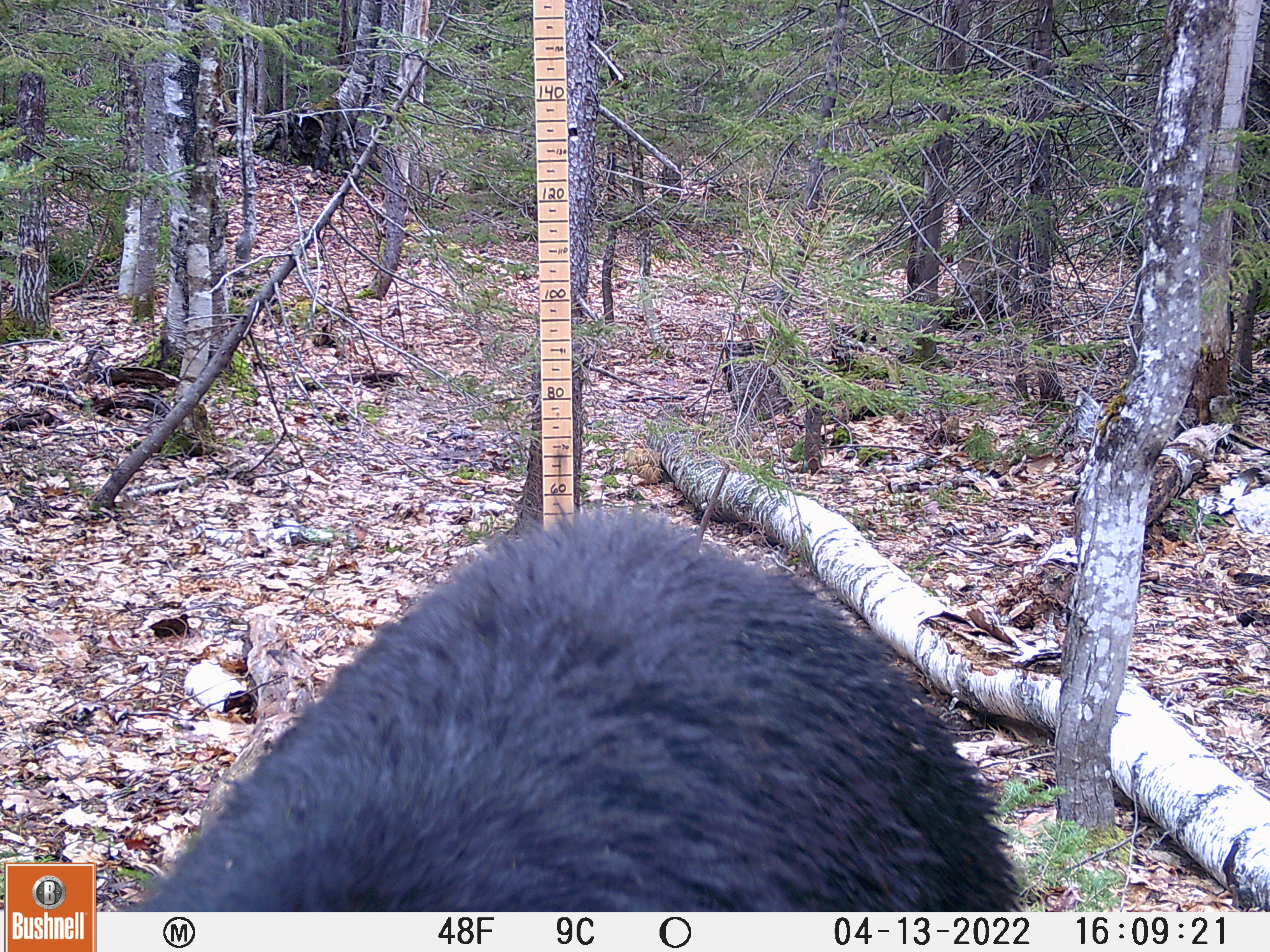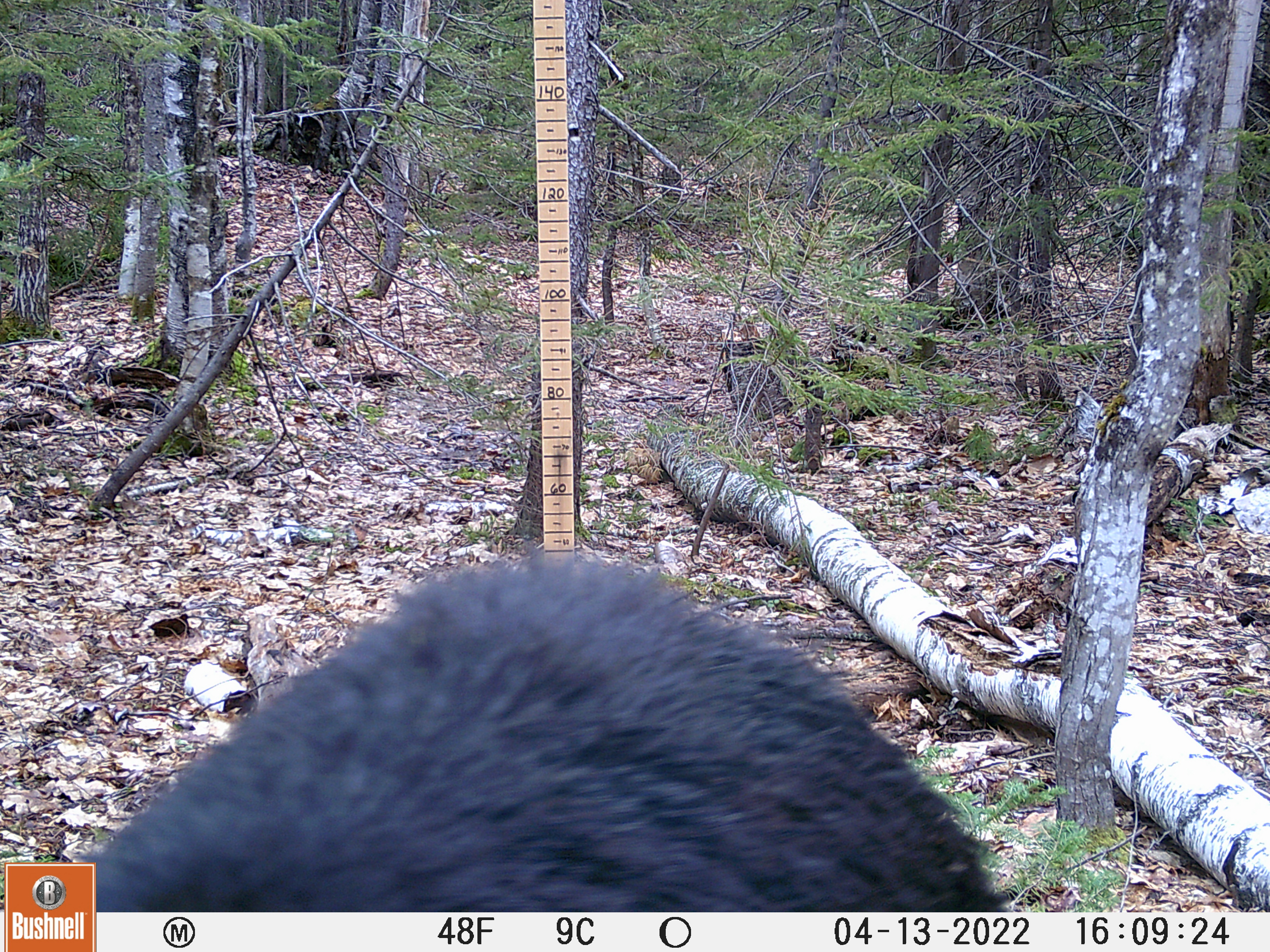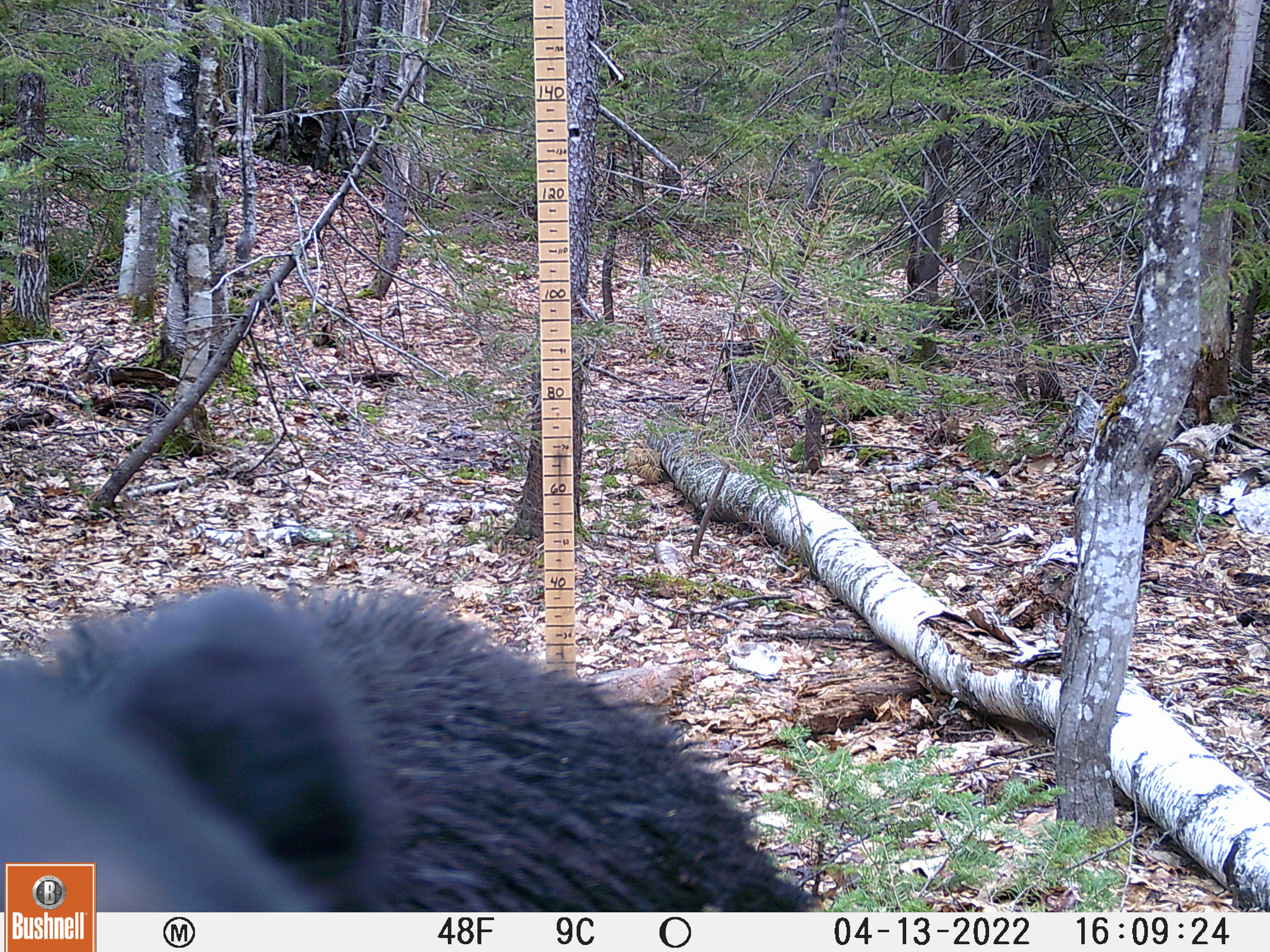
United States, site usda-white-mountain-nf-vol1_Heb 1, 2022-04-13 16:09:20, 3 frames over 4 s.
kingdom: Animalia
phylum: Chordata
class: Mammalia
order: Carnivora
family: Ursidae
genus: Ursus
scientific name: Ursus americanus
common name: black bear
Black bear (Ursus americanus).